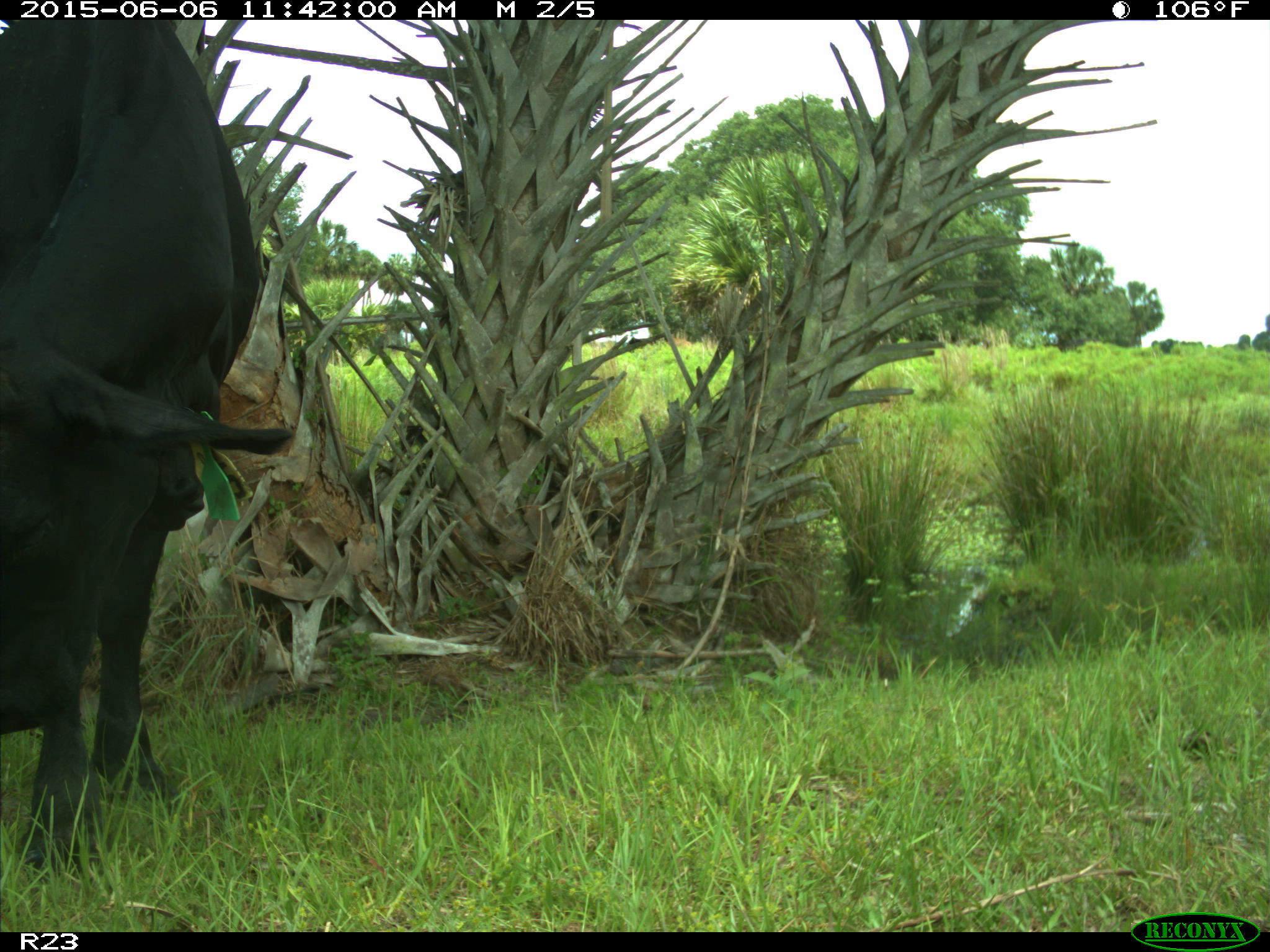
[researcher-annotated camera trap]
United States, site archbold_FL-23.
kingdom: Animalia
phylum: Chordata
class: Mammalia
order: Artiodactyla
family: Bovidae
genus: Bos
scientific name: Bos taurus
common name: domestic cow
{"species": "Bos taurus (domestic cow)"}